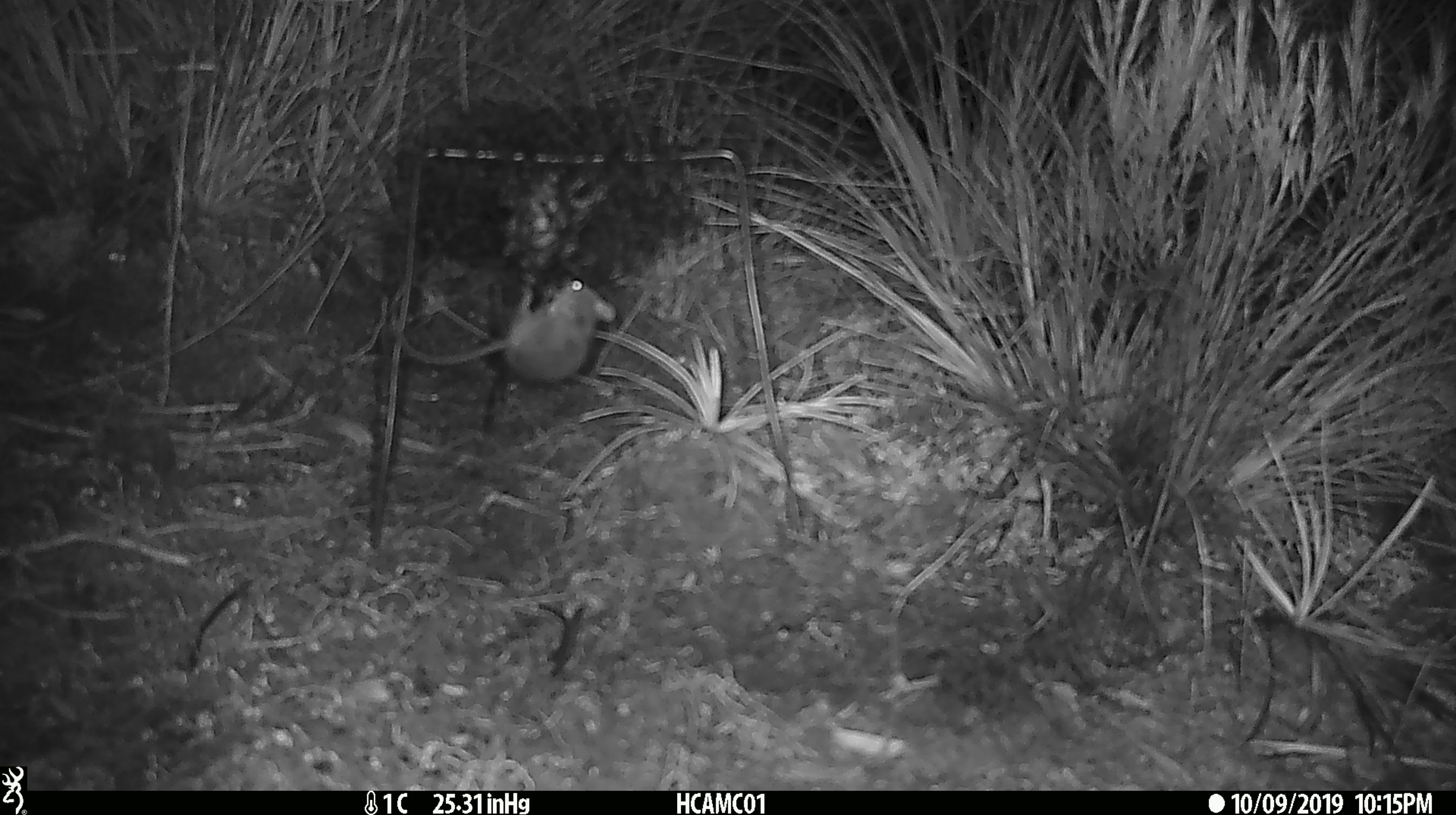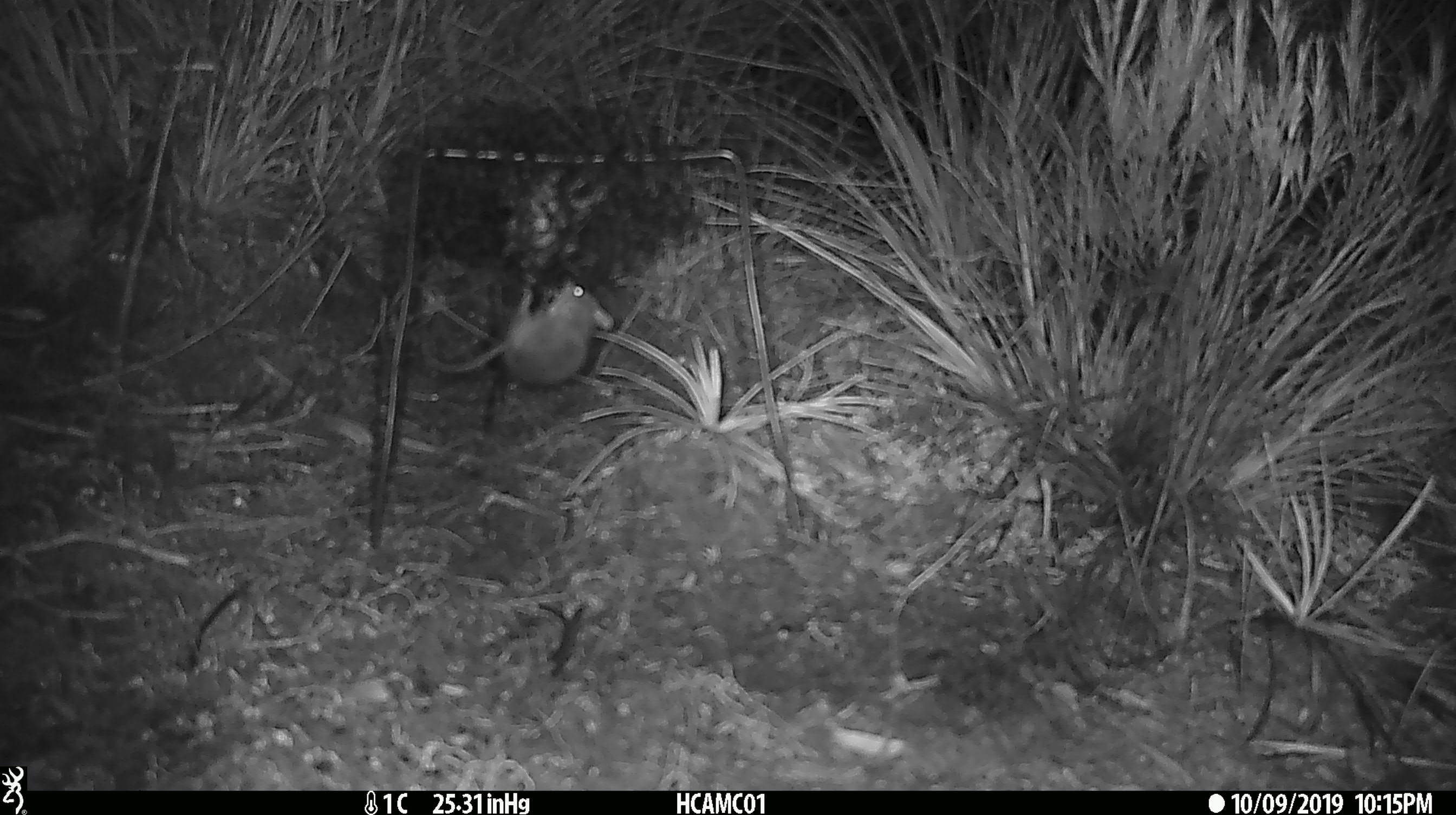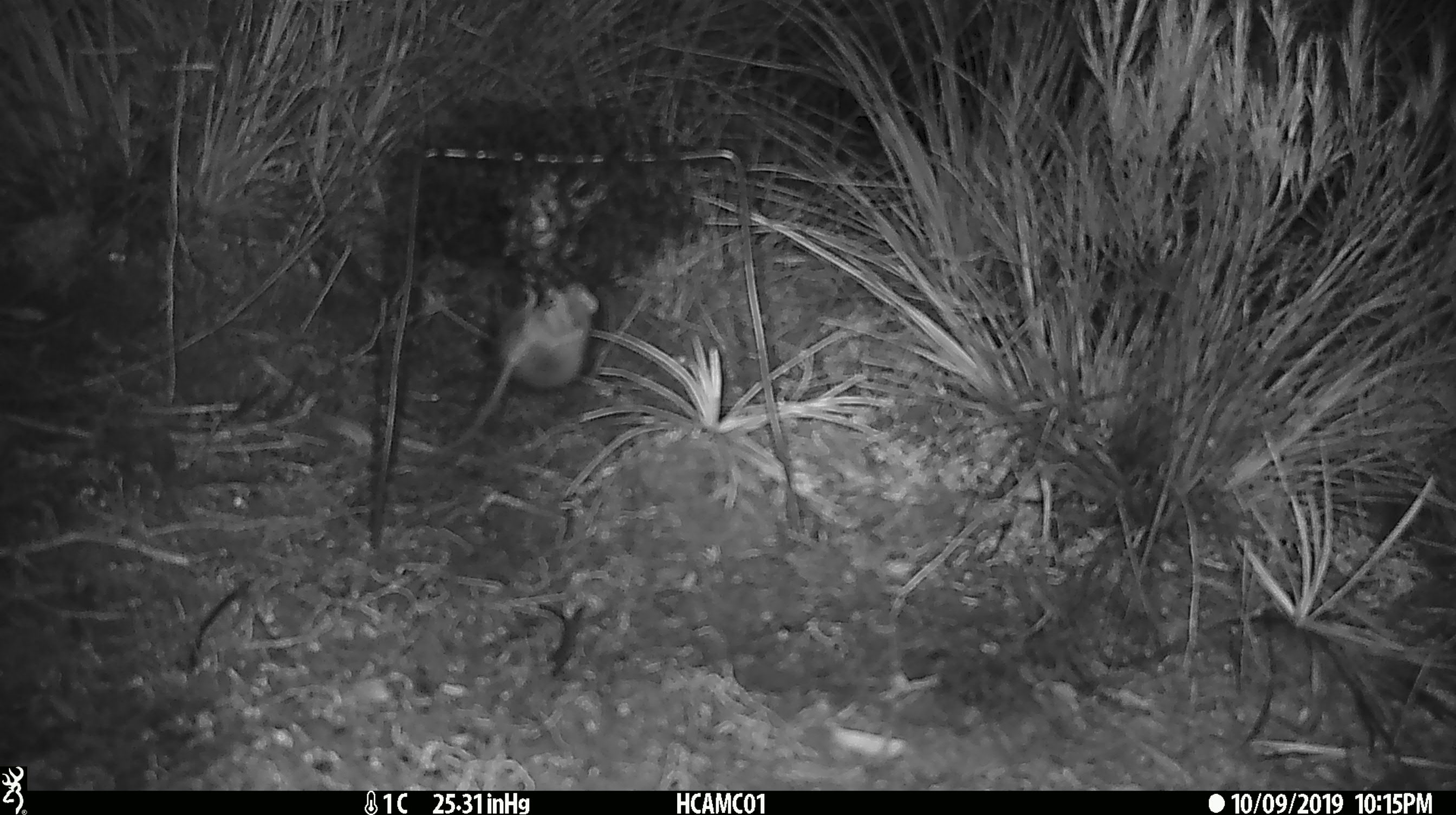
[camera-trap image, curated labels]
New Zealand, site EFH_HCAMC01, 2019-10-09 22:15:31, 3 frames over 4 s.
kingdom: Animalia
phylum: Chordata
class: Mammalia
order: Rodentia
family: Muridae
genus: Mus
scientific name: Mus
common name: mouse